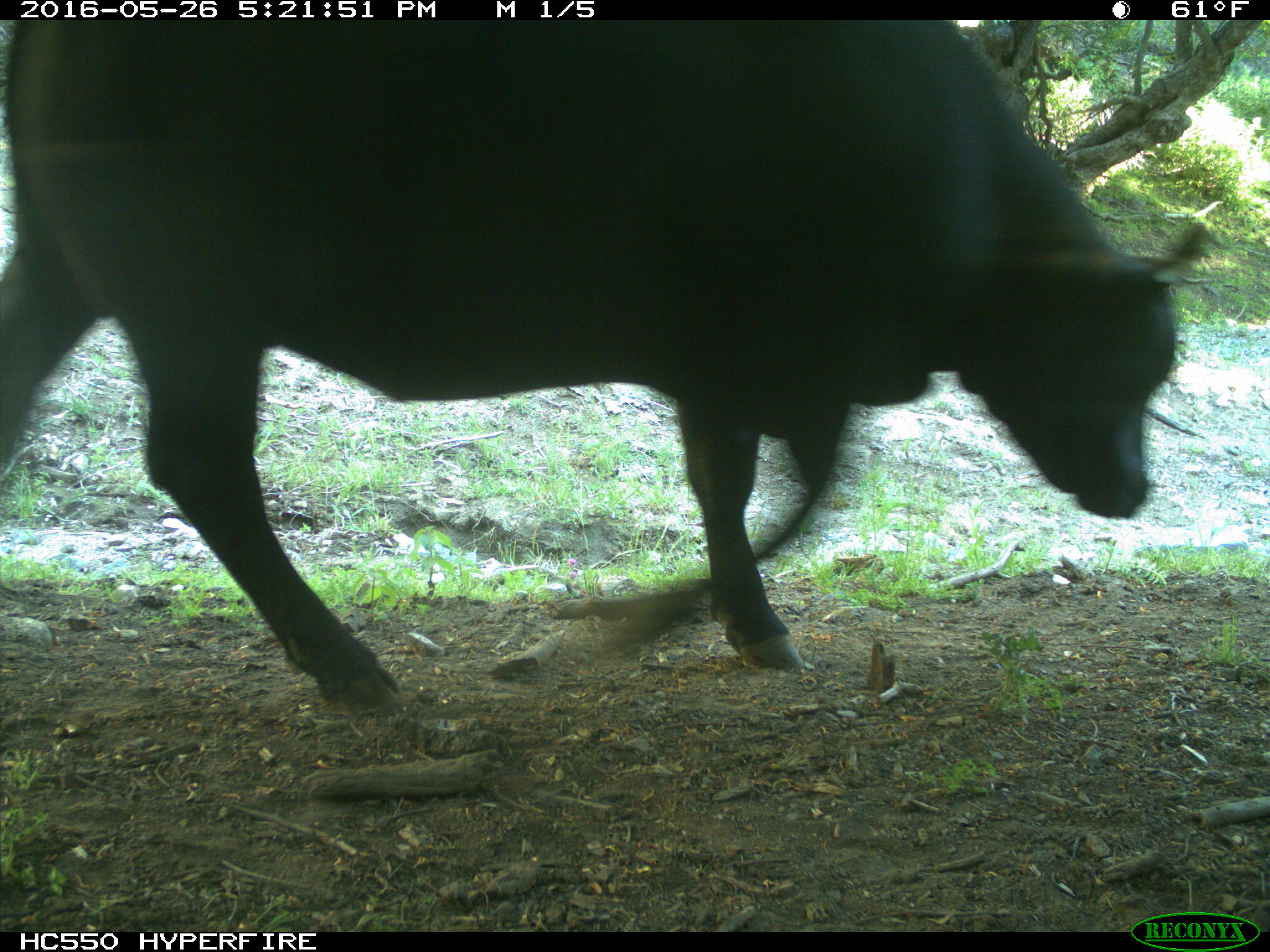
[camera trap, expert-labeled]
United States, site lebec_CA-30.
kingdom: Animalia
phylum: Chordata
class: Mammalia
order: Artiodactyla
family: Bovidae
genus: Bos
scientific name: Bos taurus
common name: domestic cow